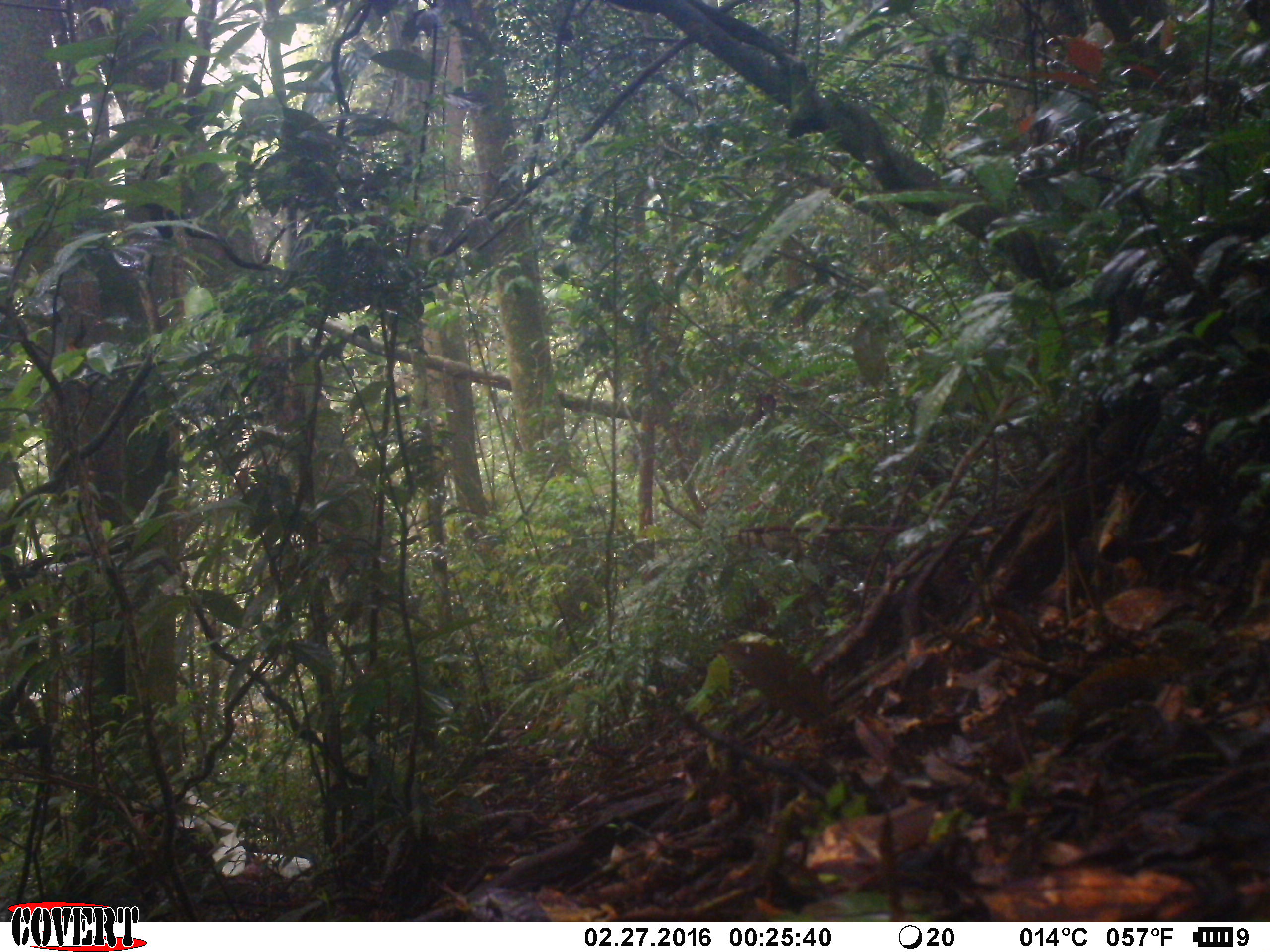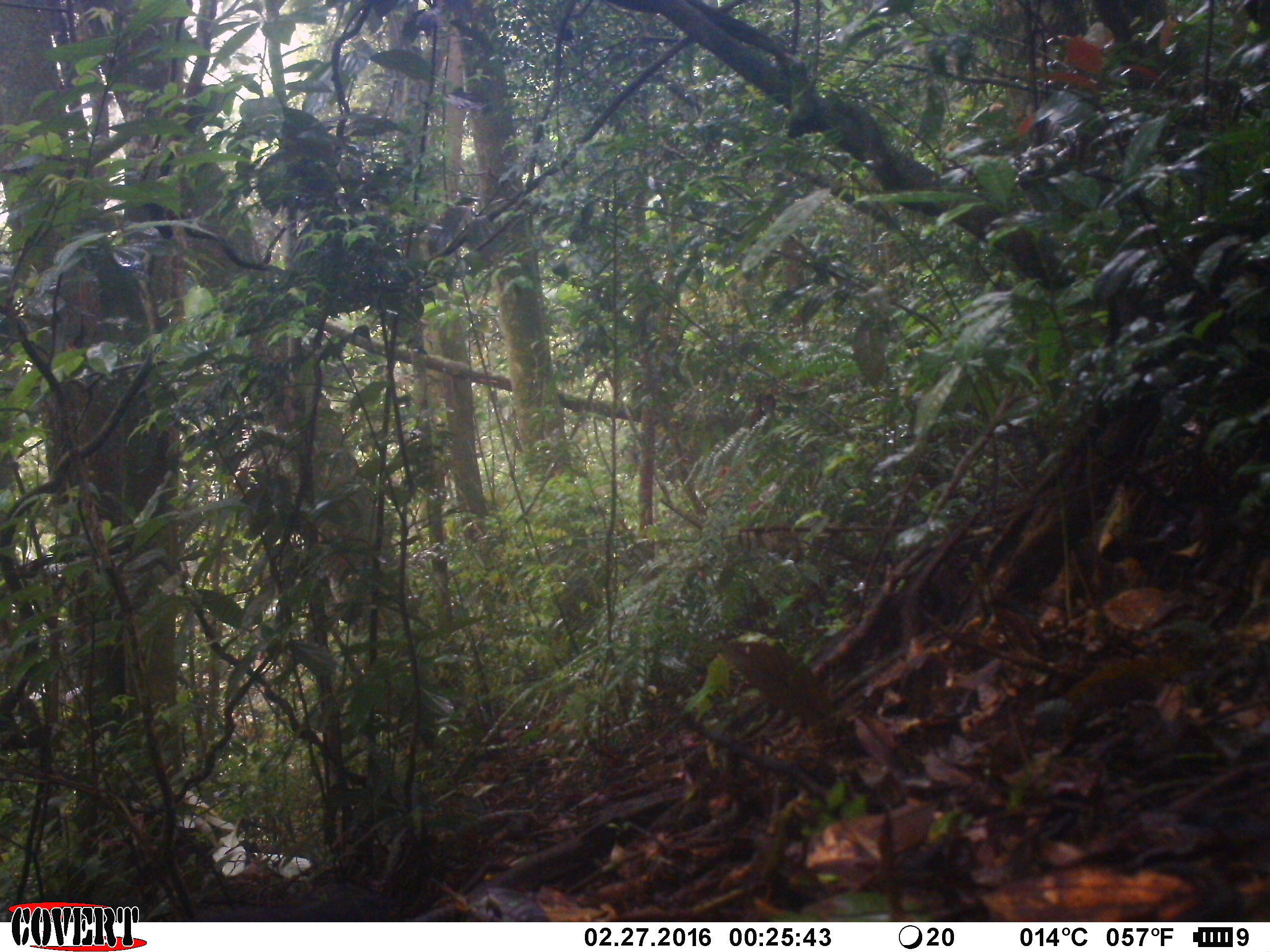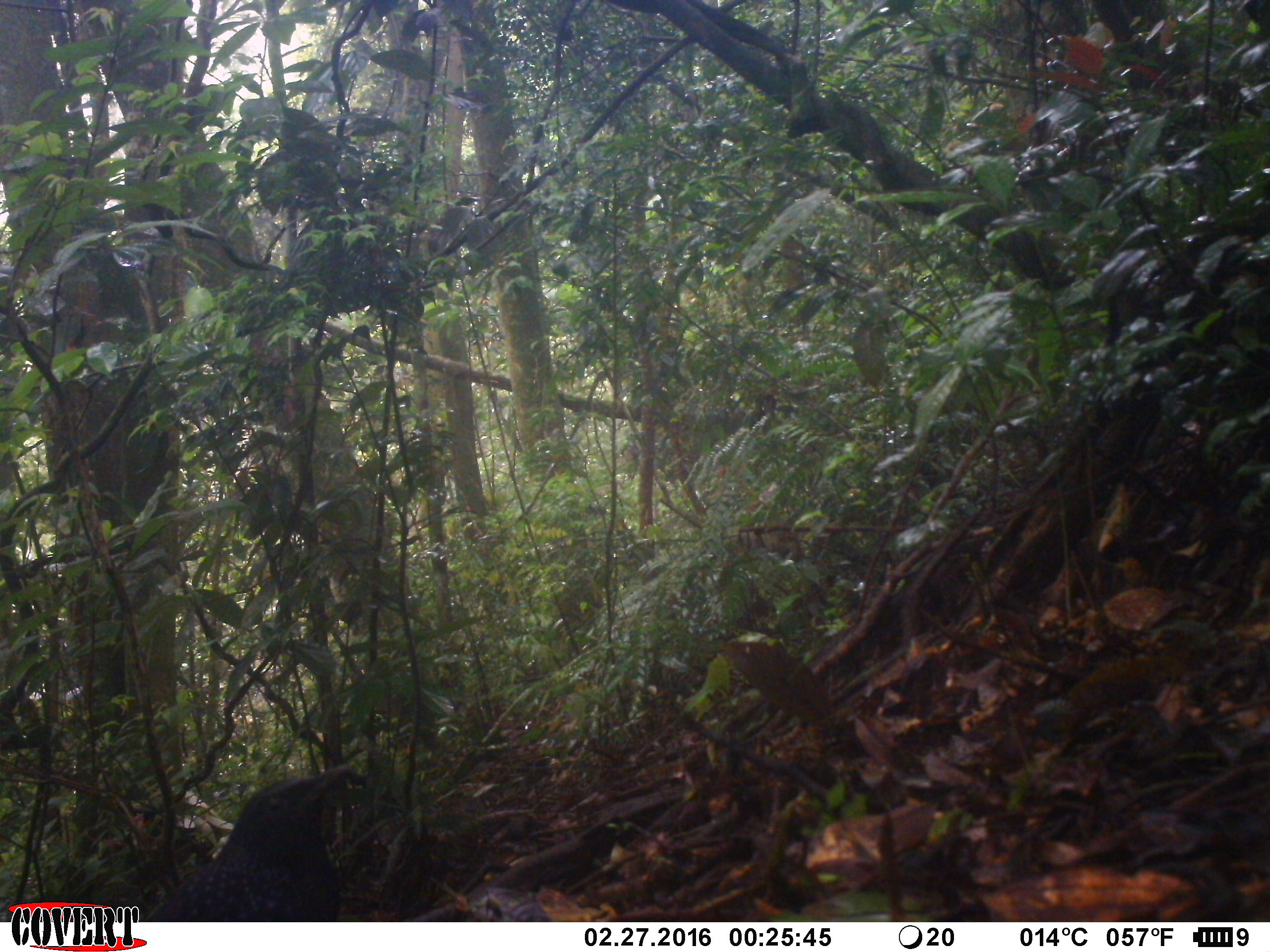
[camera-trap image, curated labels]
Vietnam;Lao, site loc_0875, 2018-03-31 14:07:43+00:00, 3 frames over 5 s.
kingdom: Animalia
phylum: Chordata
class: Aves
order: Passeriformes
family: Muscicapidae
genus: Myophonus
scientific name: Myophonus caeruleus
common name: blue whistling thrush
Blue whistling thrush (Myophonus caeruleus). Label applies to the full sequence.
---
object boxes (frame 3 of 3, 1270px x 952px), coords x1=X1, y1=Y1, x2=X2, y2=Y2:
blue whistling thrush: x1=143, y1=762, x2=353, y2=921